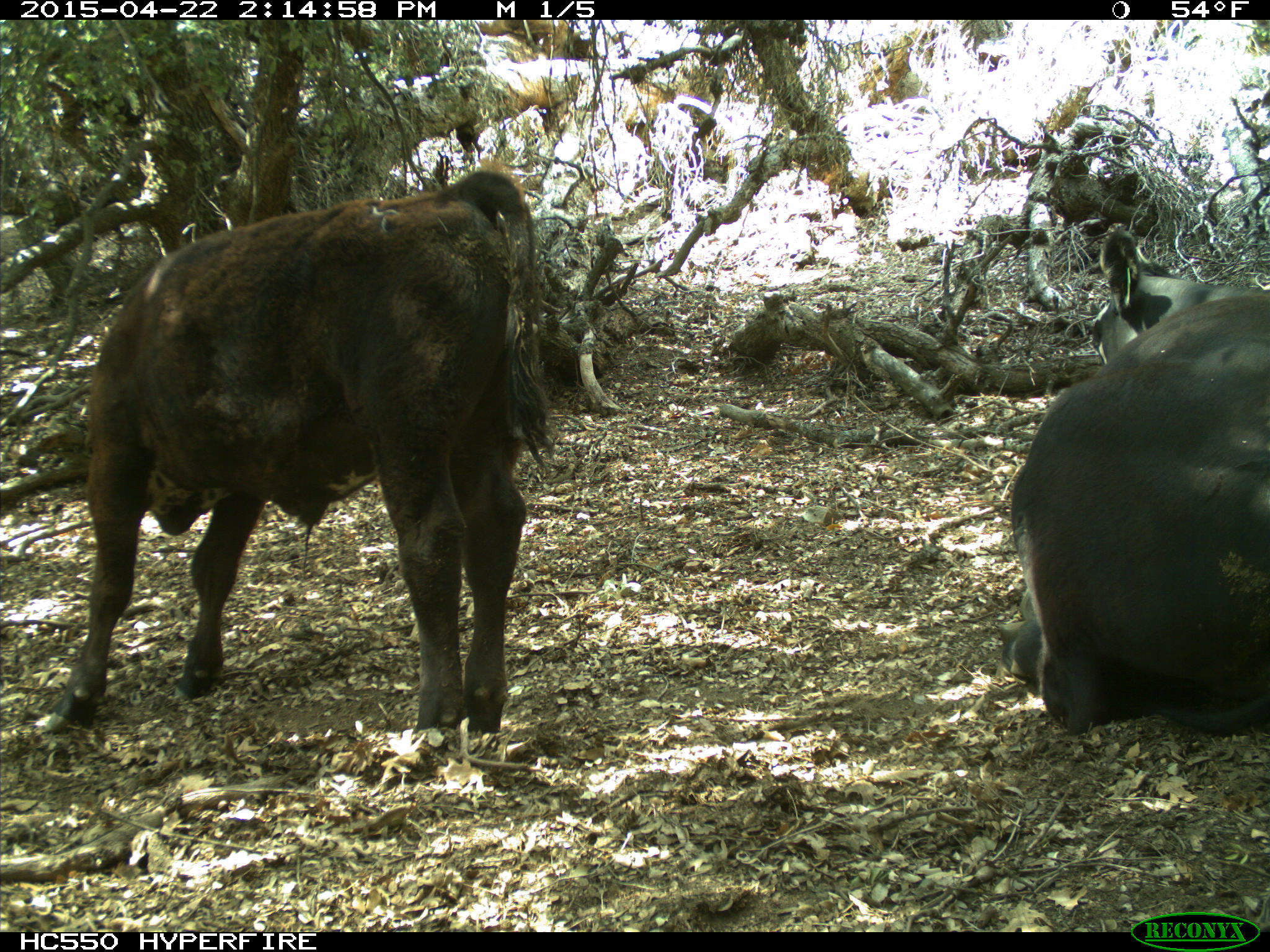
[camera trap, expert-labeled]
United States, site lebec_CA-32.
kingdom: Animalia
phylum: Chordata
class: Mammalia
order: Artiodactyla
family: Bovidae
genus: Bos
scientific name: Bos taurus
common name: domestic cow